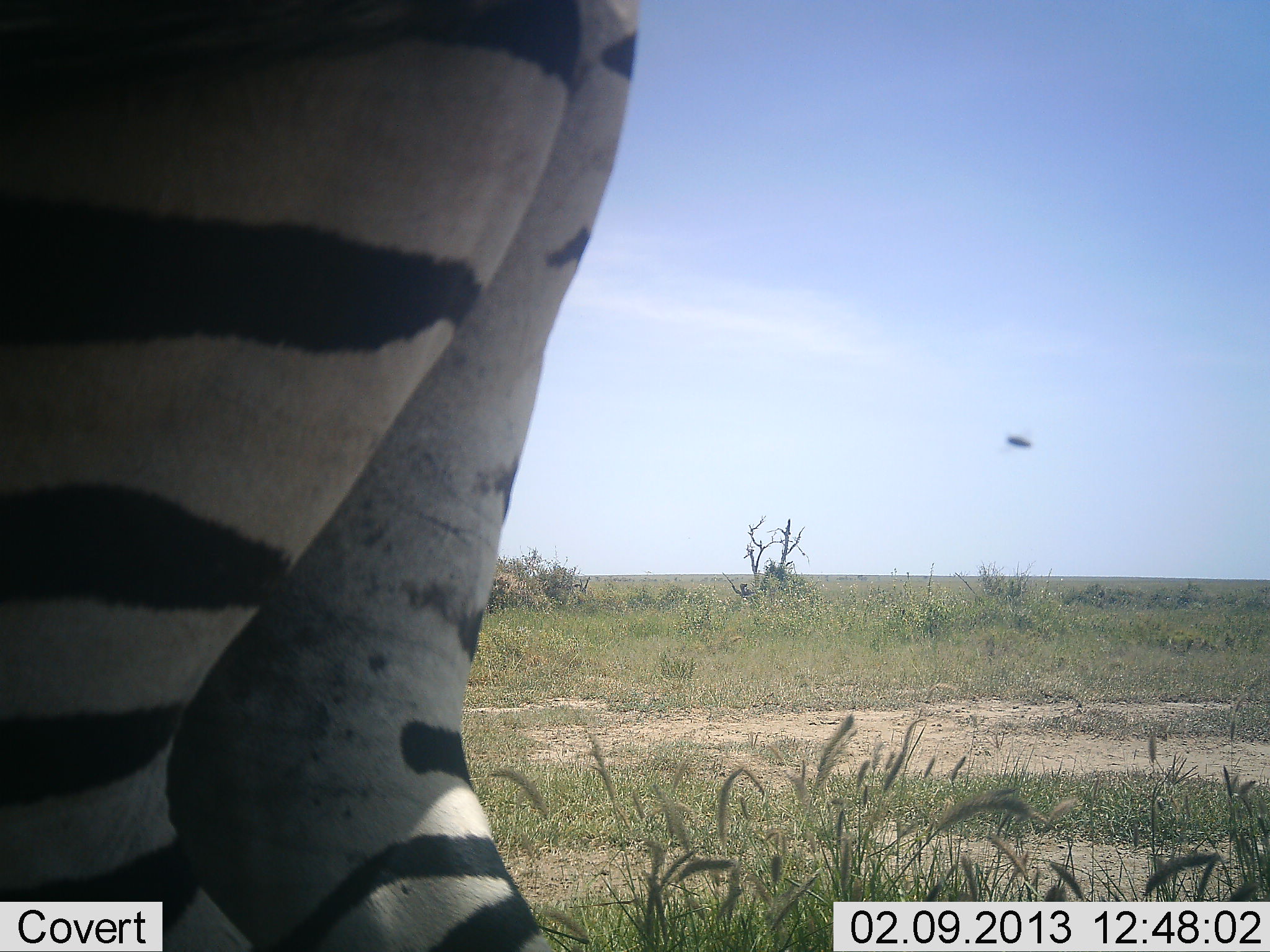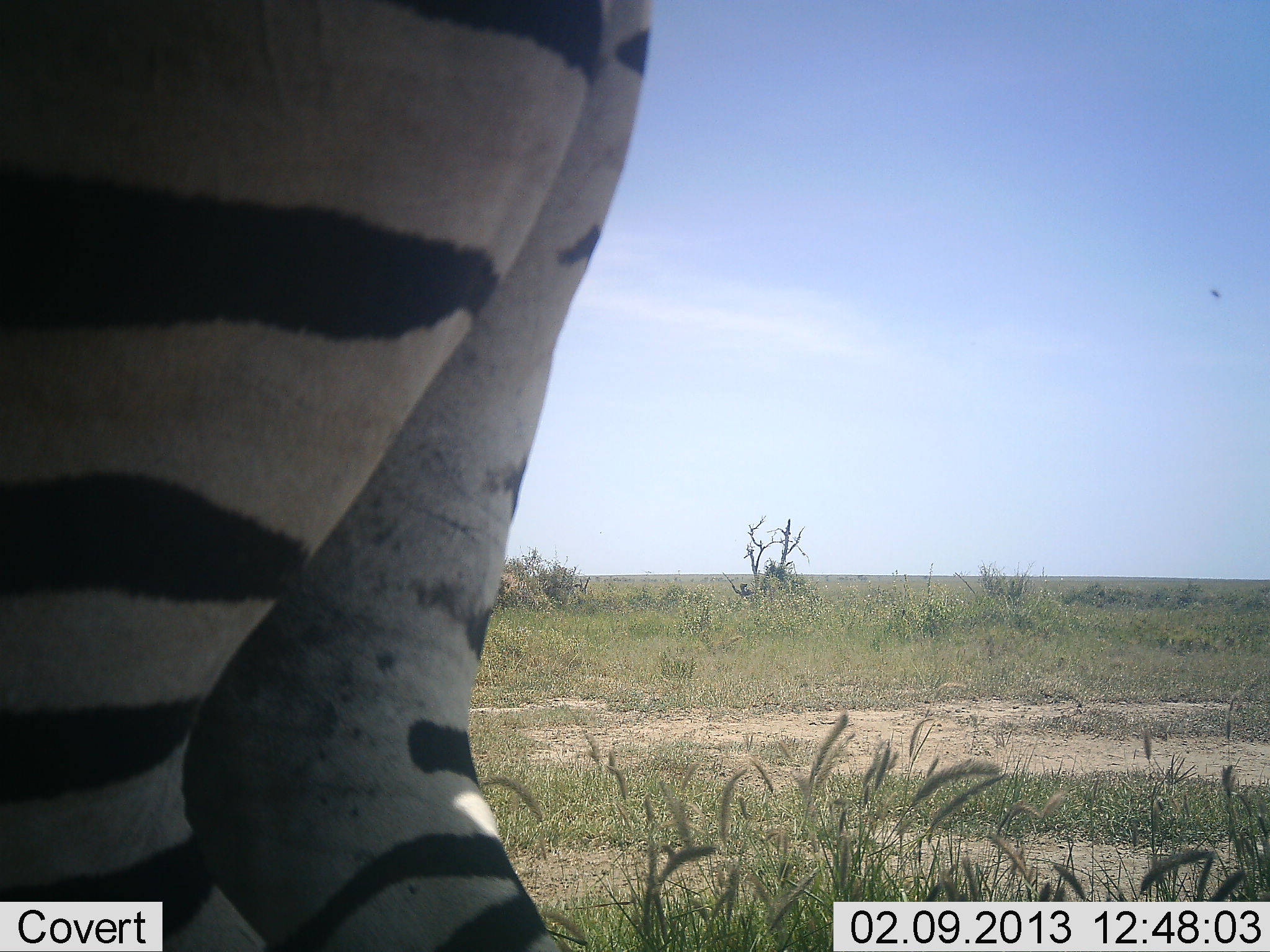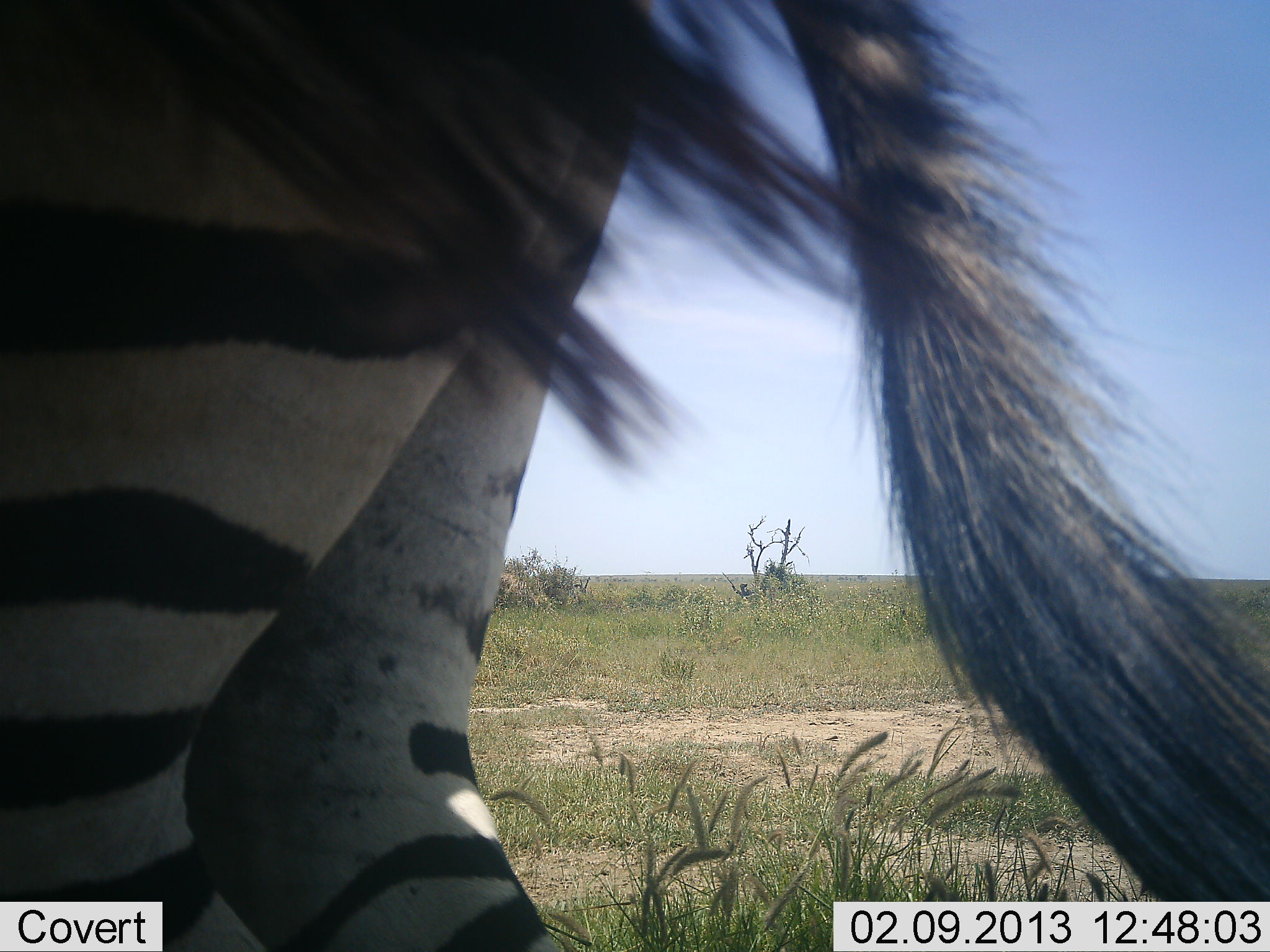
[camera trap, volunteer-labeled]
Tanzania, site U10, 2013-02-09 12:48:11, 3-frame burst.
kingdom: Animalia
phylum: Chordata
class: Mammalia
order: Perissodactyla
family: Equidae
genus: Equus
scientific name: Equus quagga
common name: plains zebra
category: zebra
Zebra (plains zebra) (Equus quagga), count 1. Behavior (volunteer vote fractions): standing 88%, resting 0%, moving 12%, interacting 0%. Young present (vote fraction): 0%. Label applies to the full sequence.